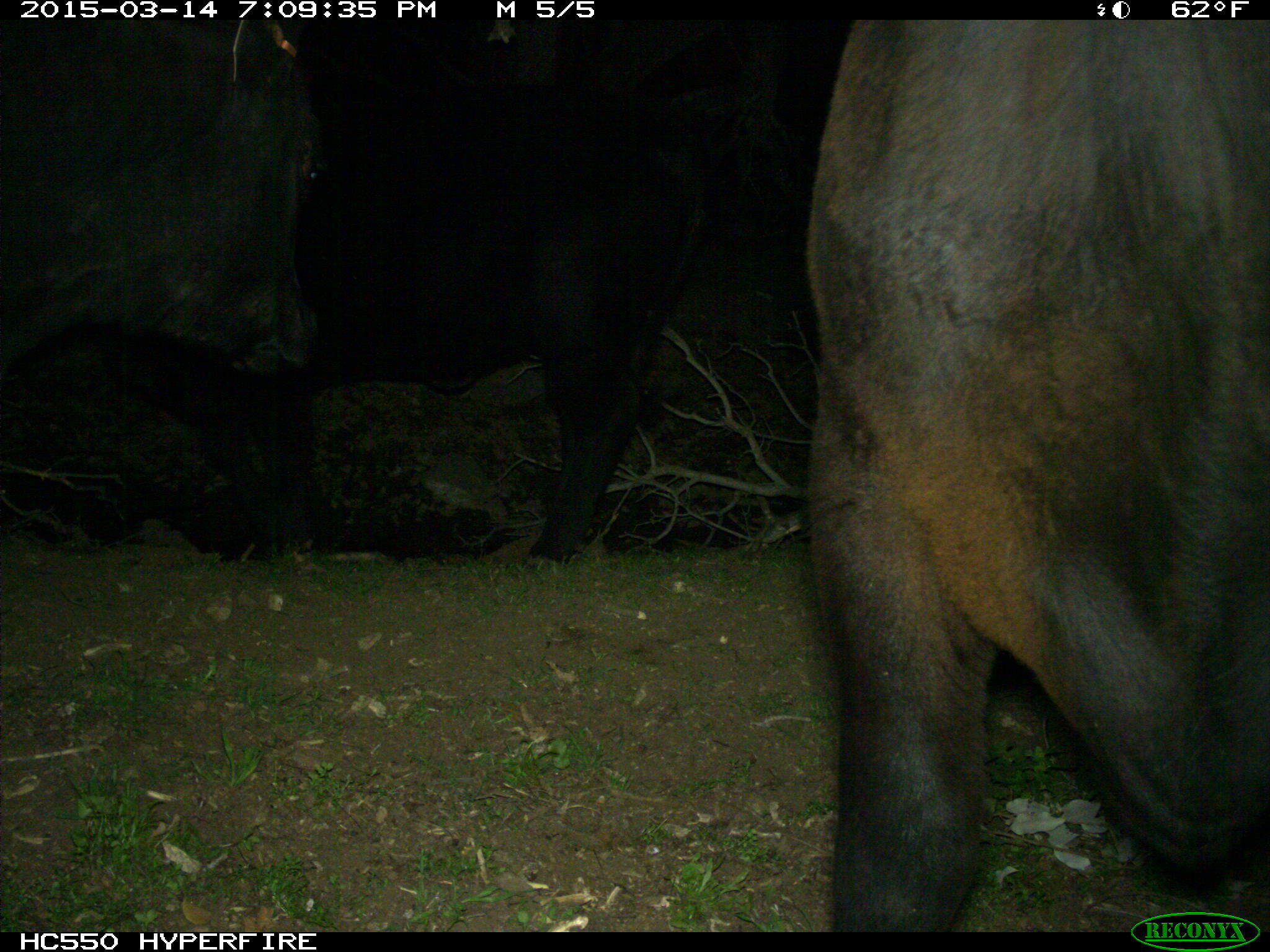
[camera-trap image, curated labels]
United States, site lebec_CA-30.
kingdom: Animalia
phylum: Chordata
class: Mammalia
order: Artiodactyla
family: Bovidae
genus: Bos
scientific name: Bos taurus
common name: domestic cow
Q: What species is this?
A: Bos taurus (domestic cow).